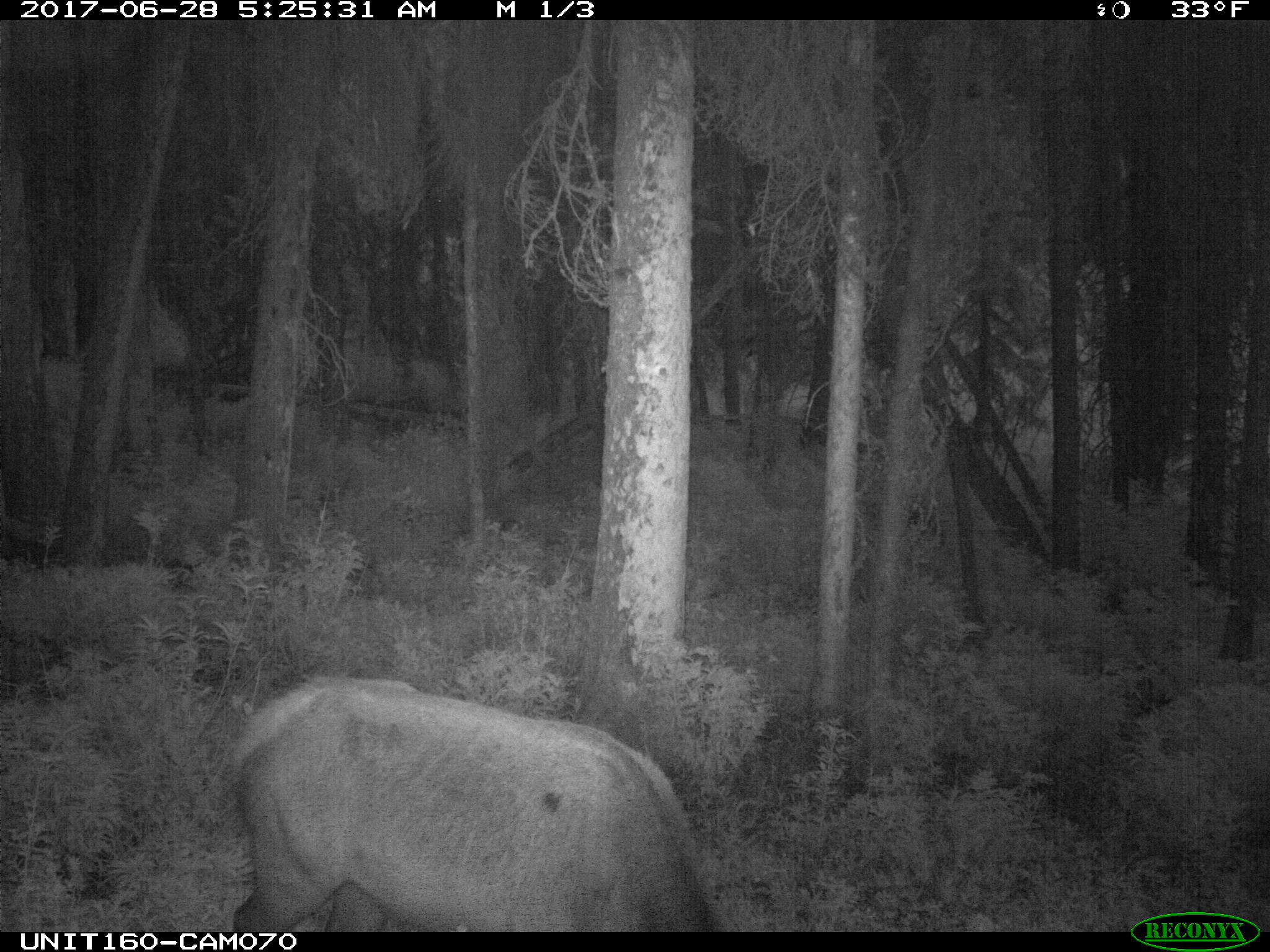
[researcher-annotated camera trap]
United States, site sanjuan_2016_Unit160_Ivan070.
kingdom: Animalia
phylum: Chordata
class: Mammalia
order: Artiodactyla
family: Cervidae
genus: Cervus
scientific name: Cervus elaphus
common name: red deer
Cervus elaphus (red deer).